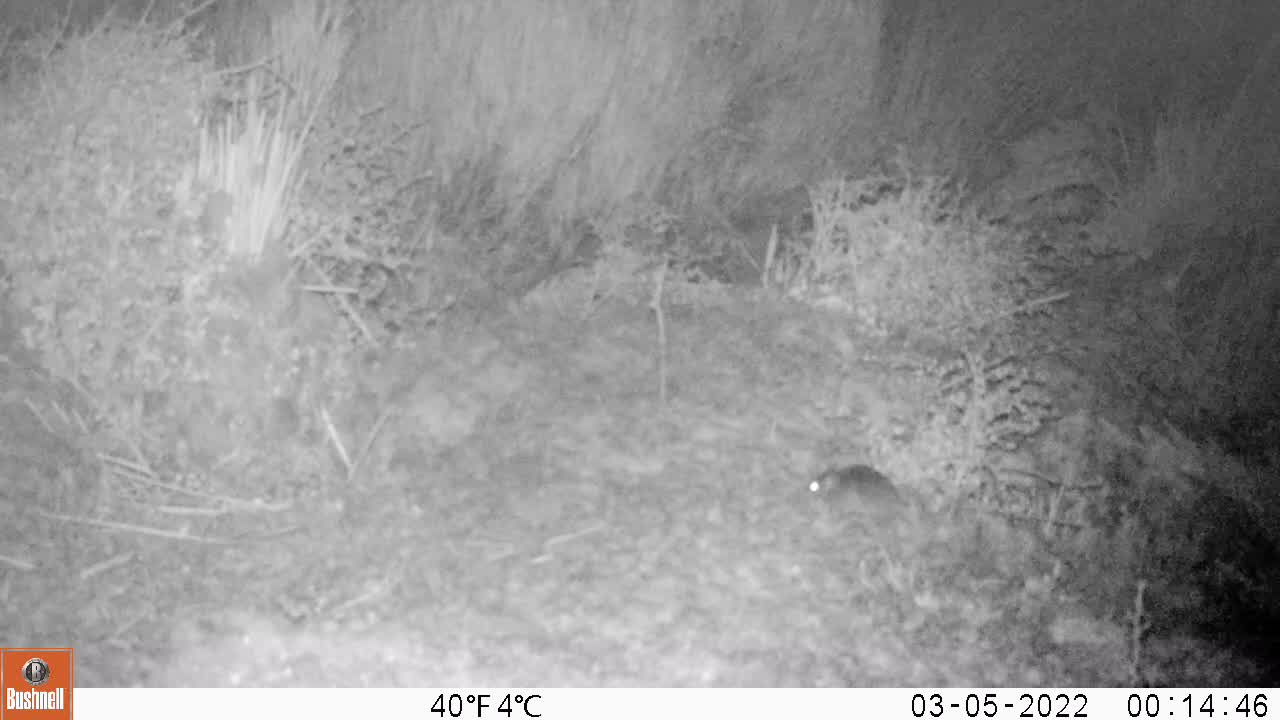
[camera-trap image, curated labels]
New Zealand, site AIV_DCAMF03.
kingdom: Animalia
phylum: Chordata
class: Mammalia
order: Rodentia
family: Muridae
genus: Mus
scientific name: Mus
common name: mouse